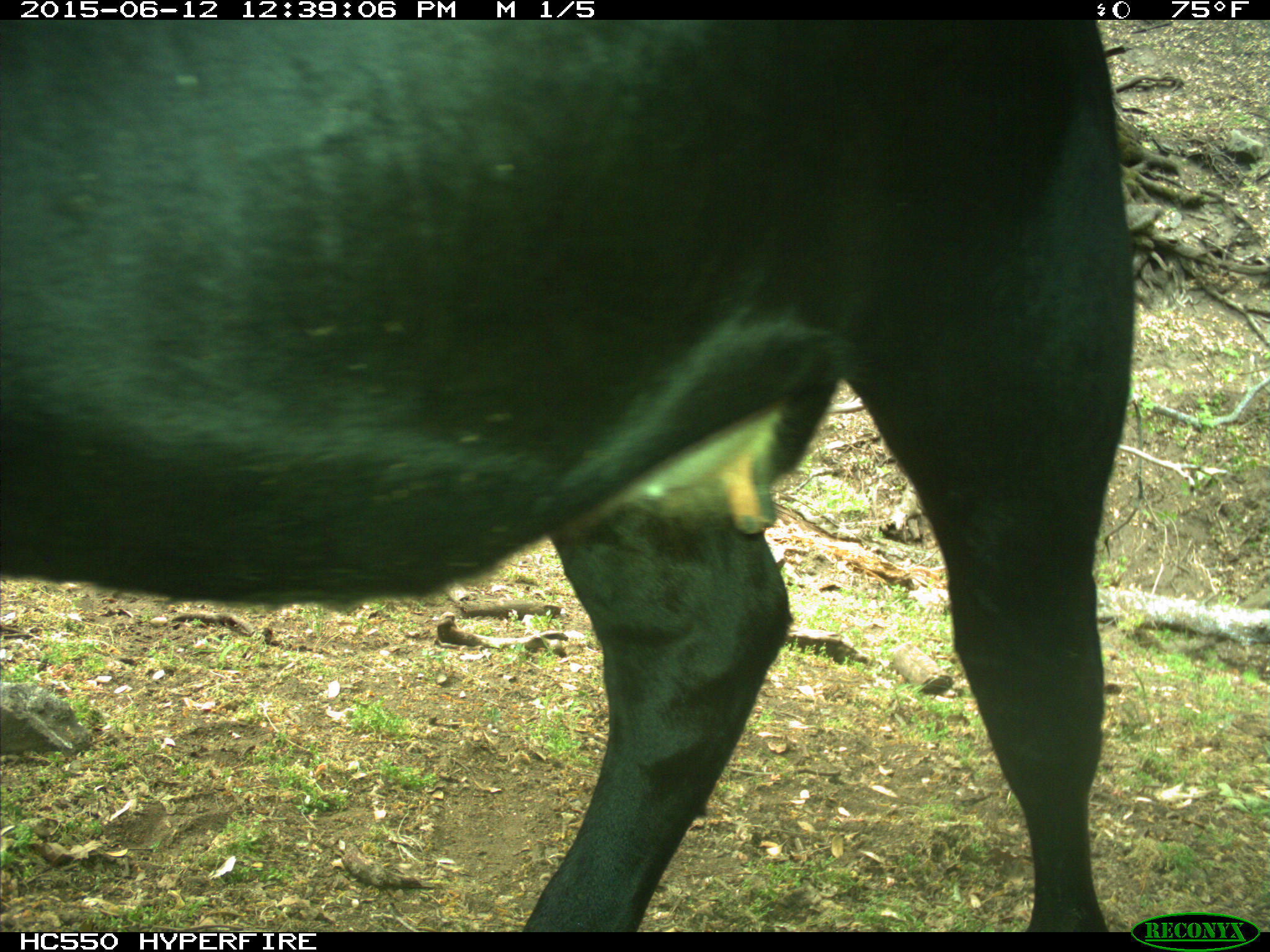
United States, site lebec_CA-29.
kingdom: Animalia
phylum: Chordata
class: Mammalia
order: Artiodactyla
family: Bovidae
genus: Bos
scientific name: Bos taurus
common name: domestic cow